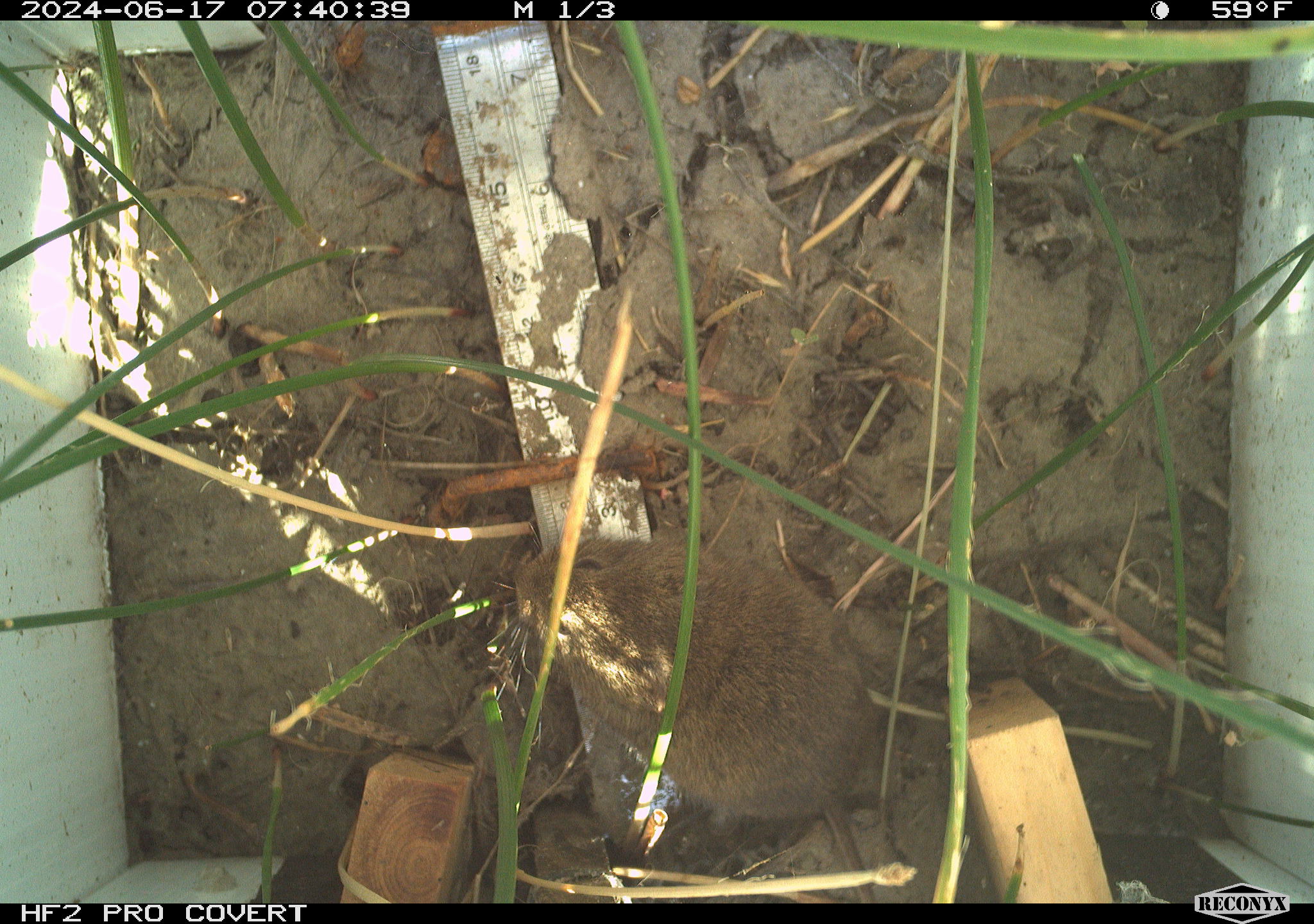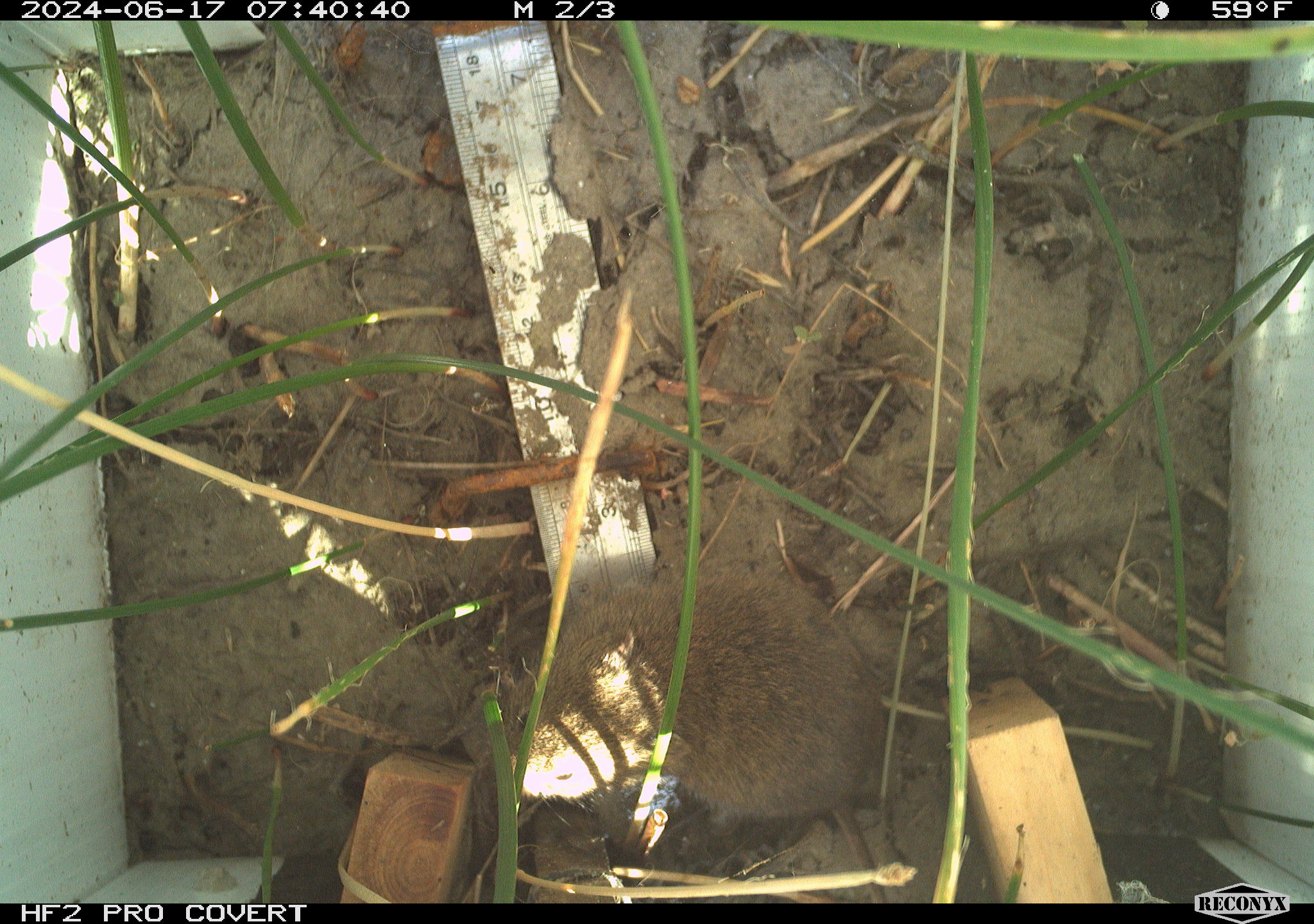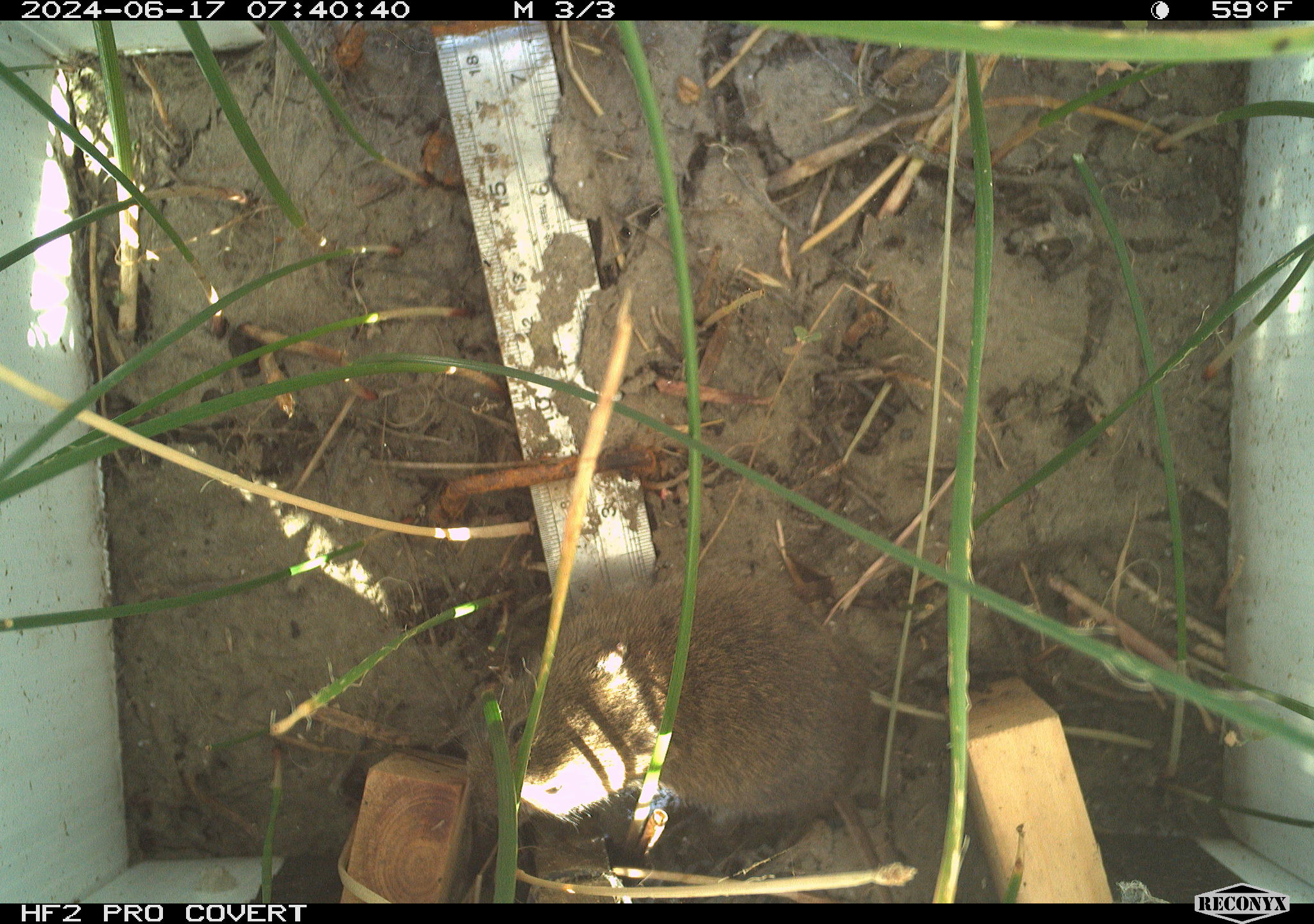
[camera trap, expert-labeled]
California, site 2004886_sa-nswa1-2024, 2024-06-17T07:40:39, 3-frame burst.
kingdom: Animalia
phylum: Chordata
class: Mammalia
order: Rodentia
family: Cricetidae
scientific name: Arvicolinae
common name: voles, lemmings, and muskrats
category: arvicolinae subfamily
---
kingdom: Animalia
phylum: Chordata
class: Mammalia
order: Rodentia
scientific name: Rodentia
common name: rodent